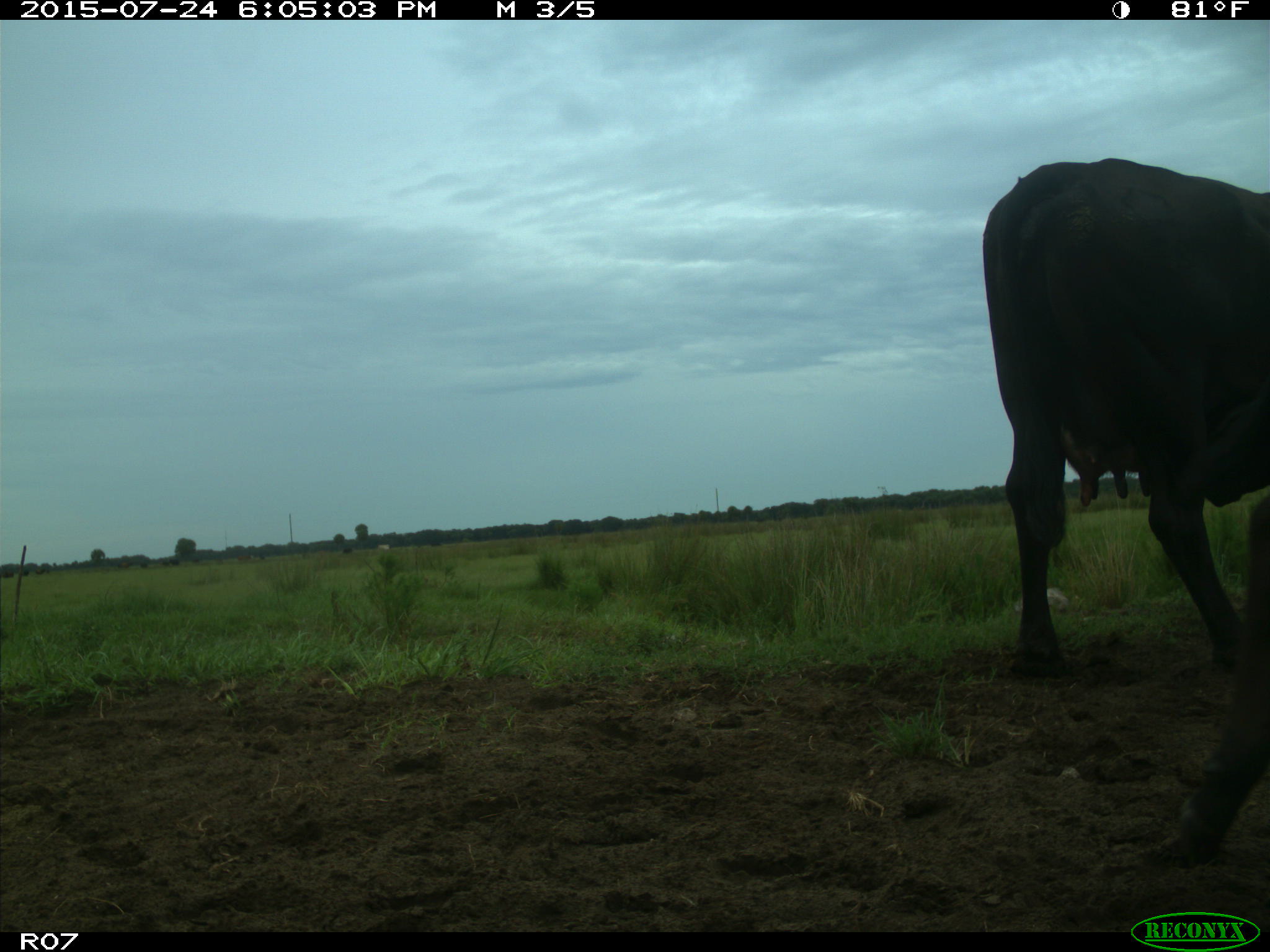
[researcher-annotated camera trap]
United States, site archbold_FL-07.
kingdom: Animalia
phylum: Chordata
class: Mammalia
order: Artiodactyla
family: Bovidae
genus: Bos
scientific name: Bos taurus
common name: domestic cow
Bos taurus (domestic cow).